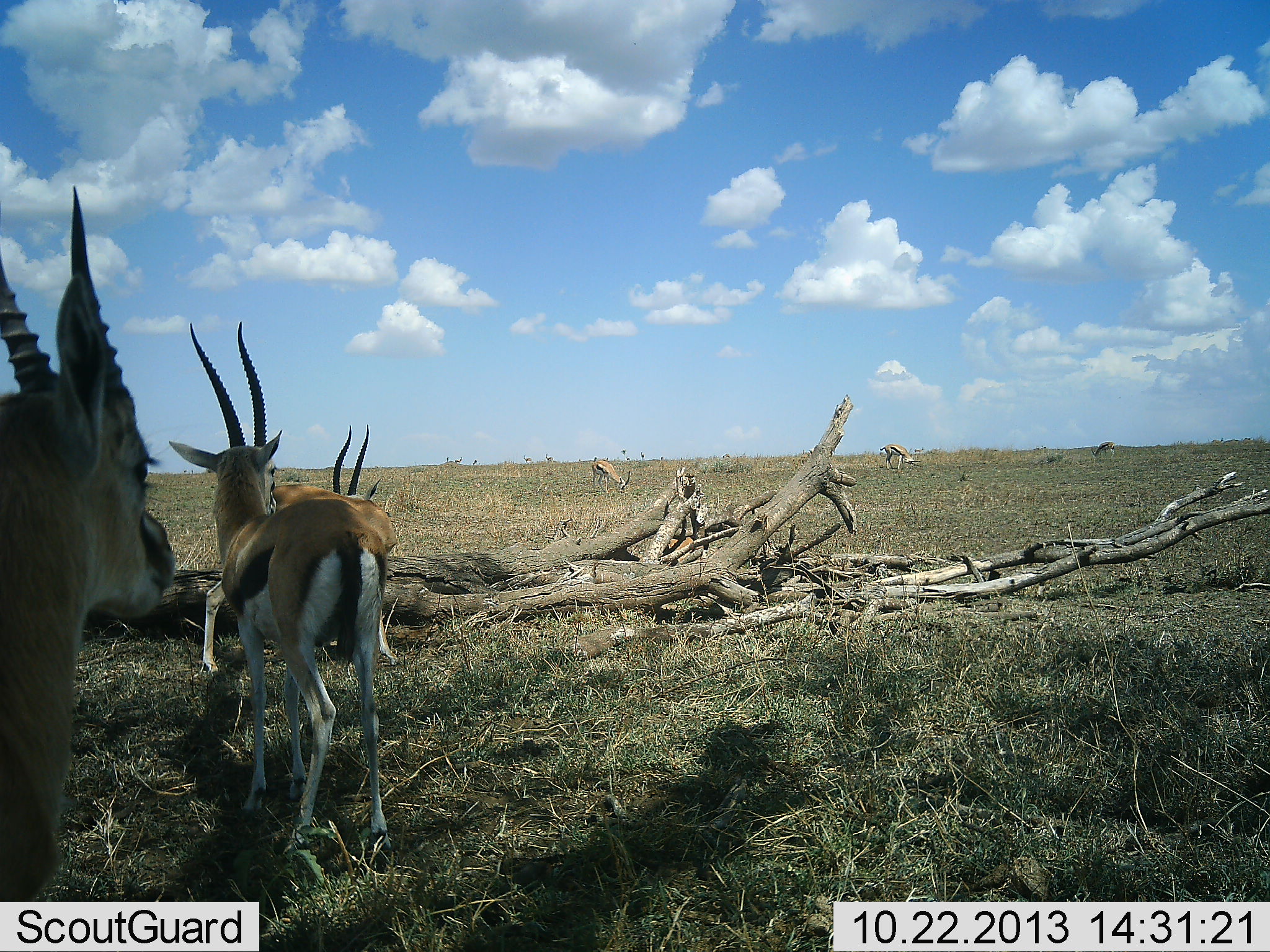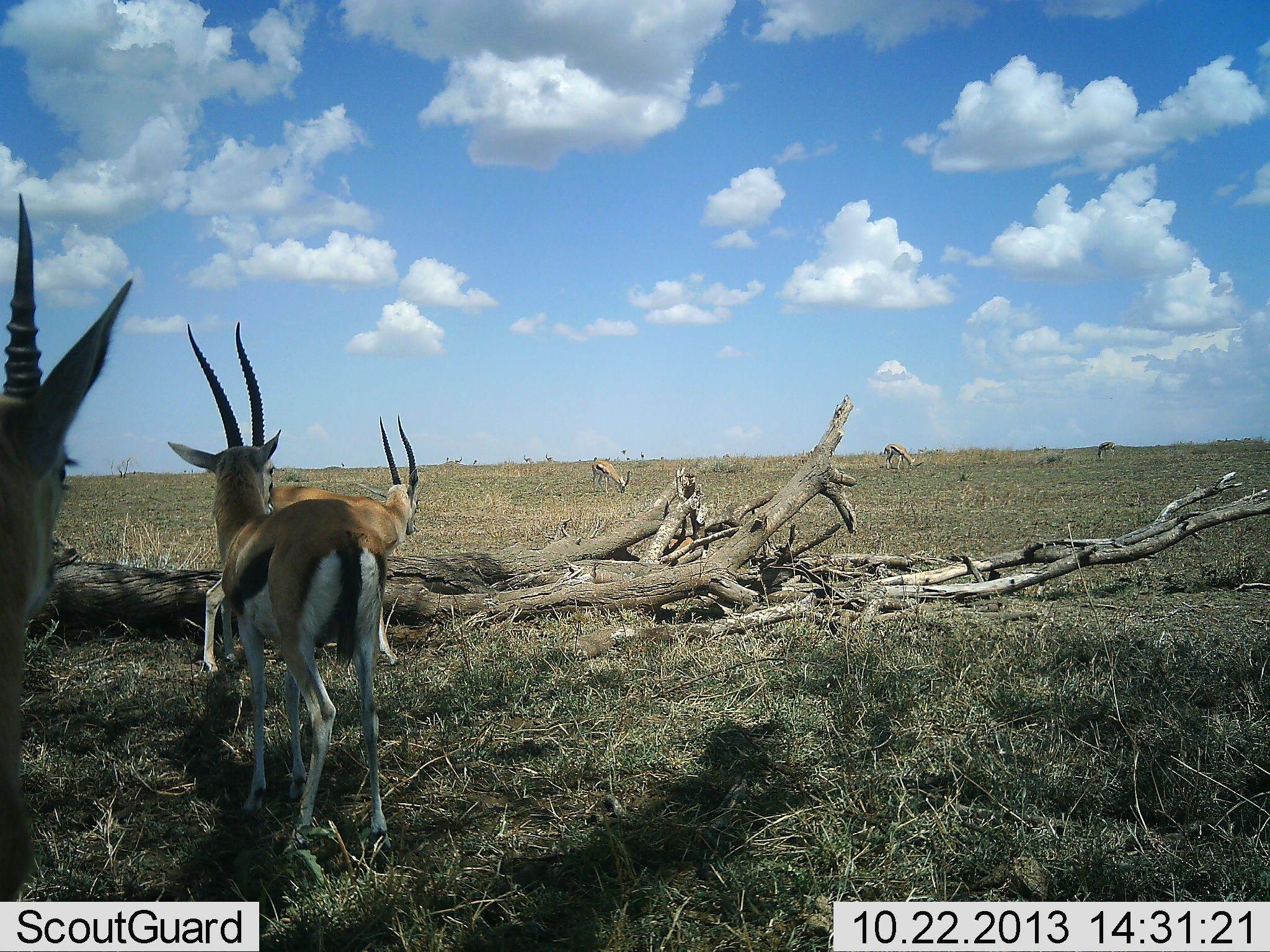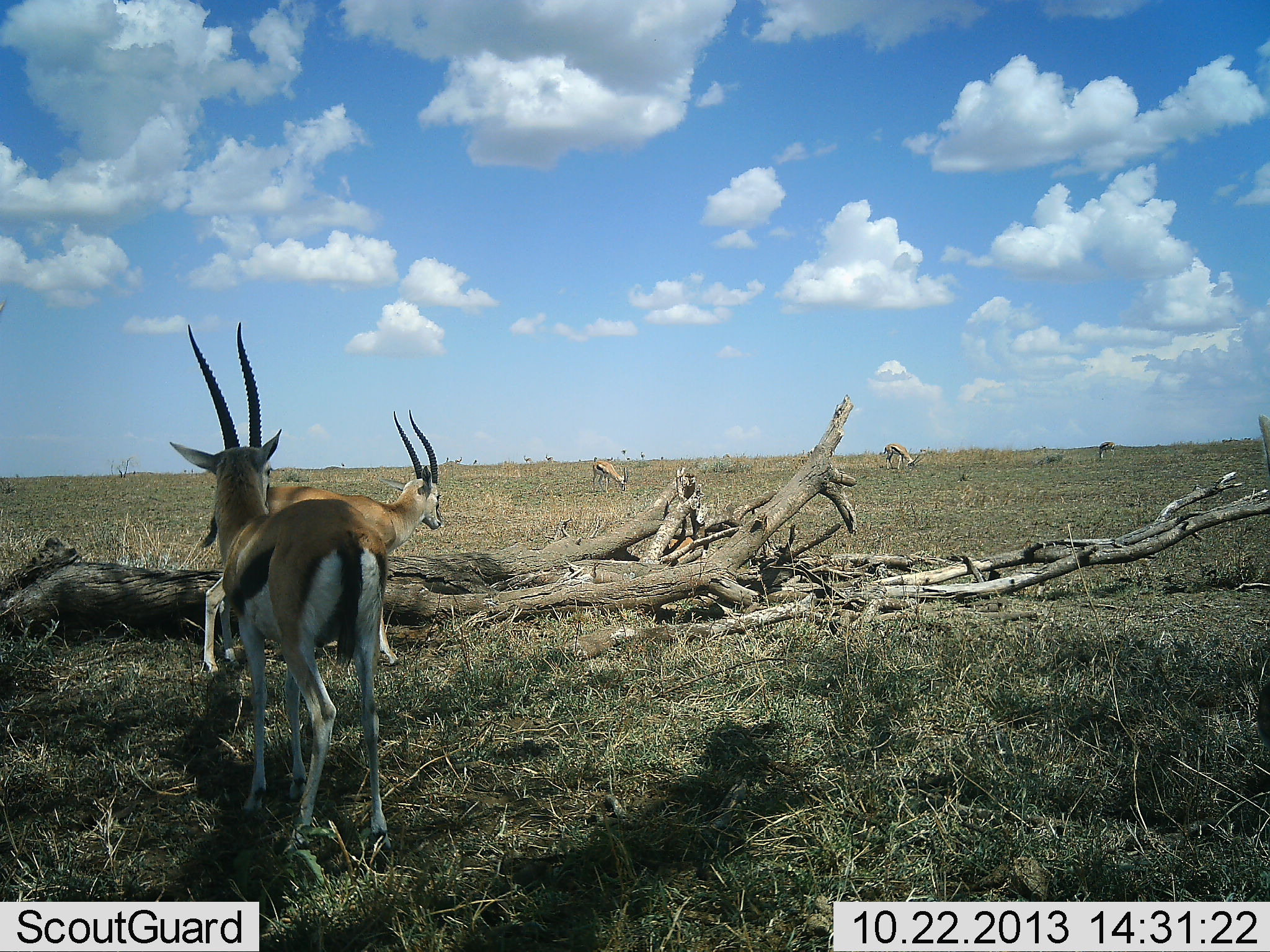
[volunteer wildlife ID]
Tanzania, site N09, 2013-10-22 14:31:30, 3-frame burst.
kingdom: Animalia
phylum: Chordata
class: Mammalia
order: Artiodactyla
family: Bovidae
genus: Eudorcas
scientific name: Eudorcas thomsonii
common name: thomson's gazelle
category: gazellethomsons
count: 6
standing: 85%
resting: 3%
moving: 45%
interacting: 0%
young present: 0%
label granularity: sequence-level